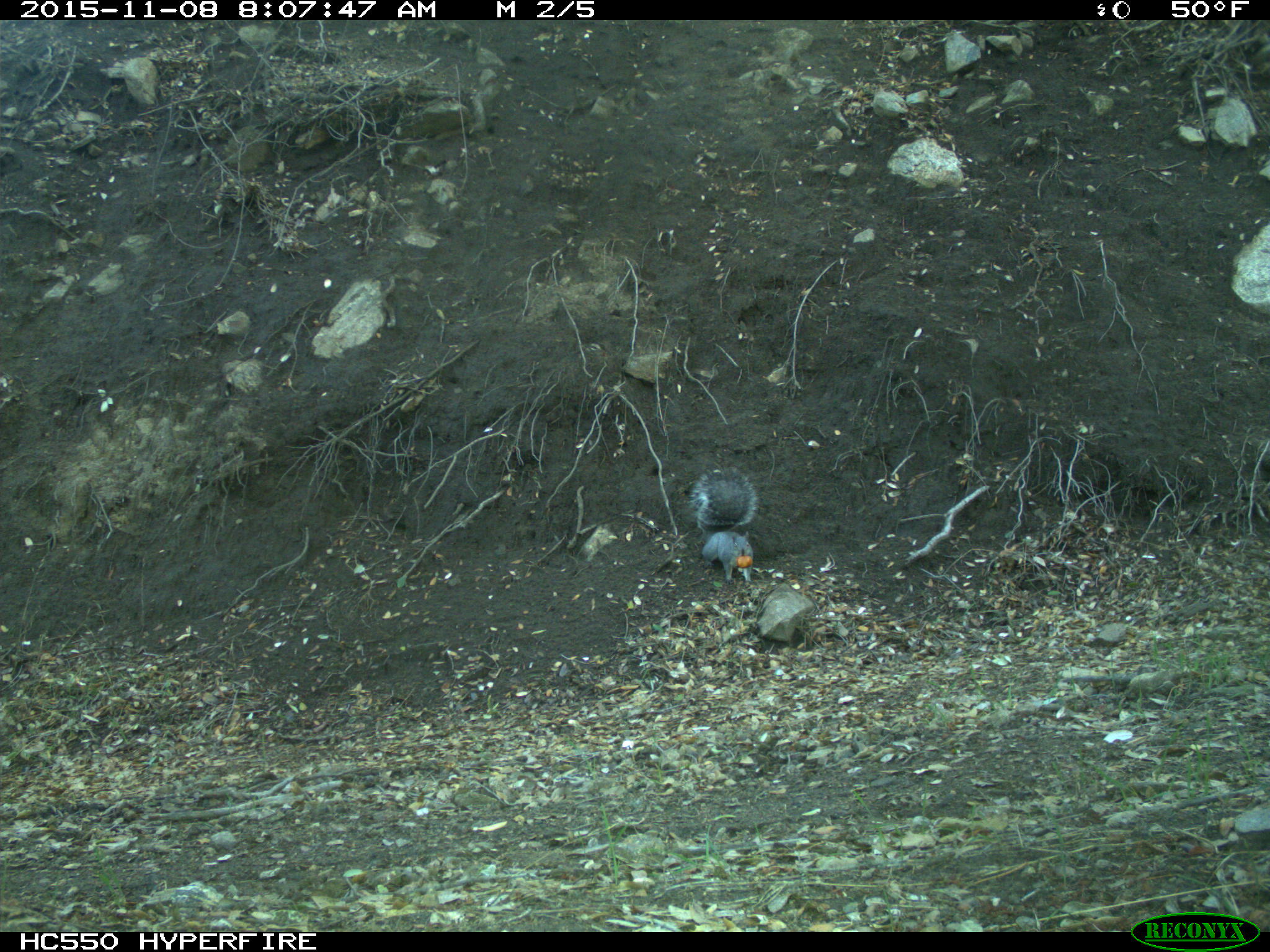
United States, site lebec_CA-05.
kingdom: Animalia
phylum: Chordata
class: Mammalia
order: Rodentia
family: Sciuridae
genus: Sciurus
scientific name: Sciurus carolinensis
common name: eastern gray squirrel